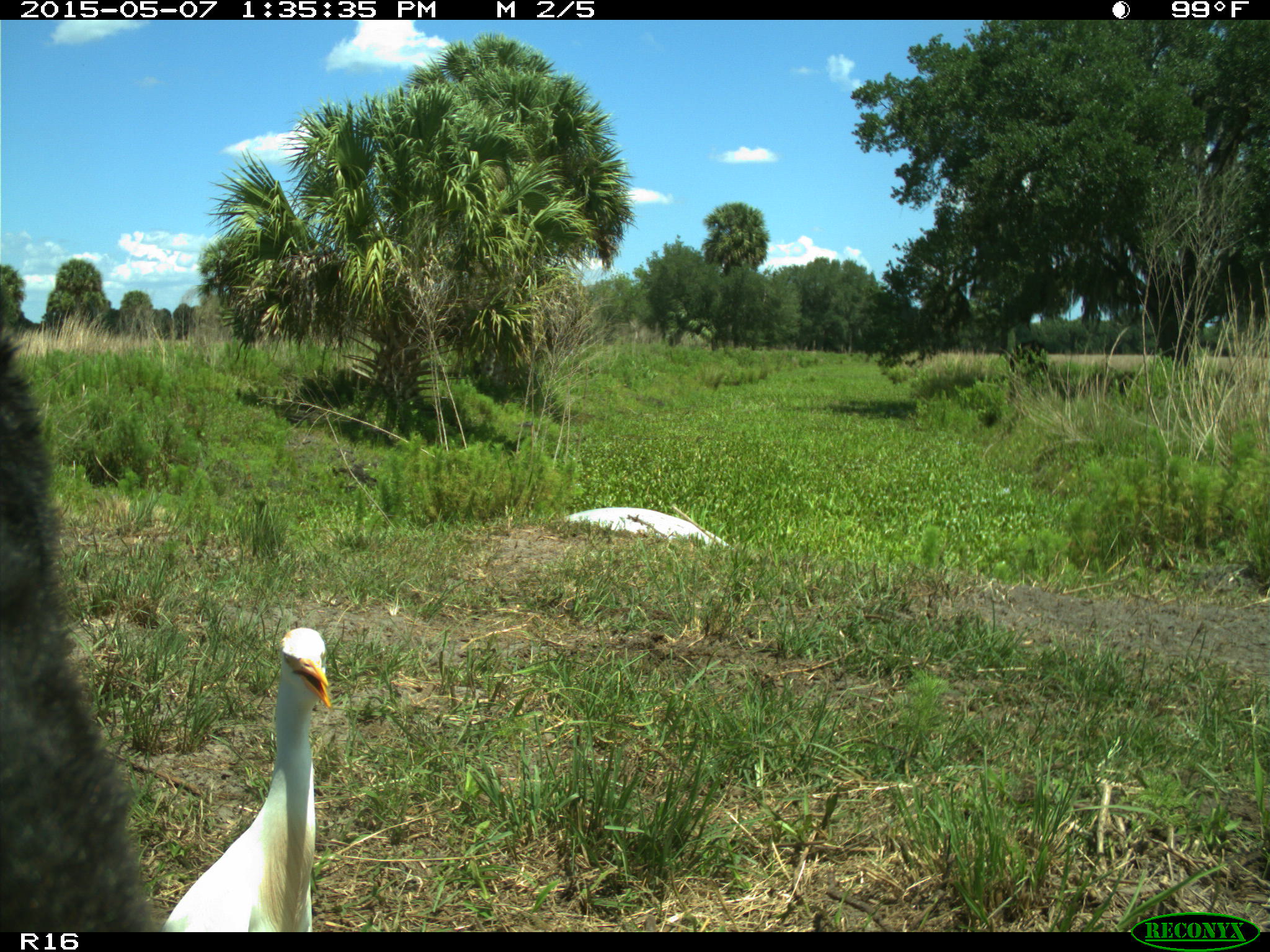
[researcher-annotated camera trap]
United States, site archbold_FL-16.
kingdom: Animalia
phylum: Chordata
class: Mammalia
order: Artiodactyla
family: Bovidae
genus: Bos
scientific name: Bos taurus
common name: domestic cow